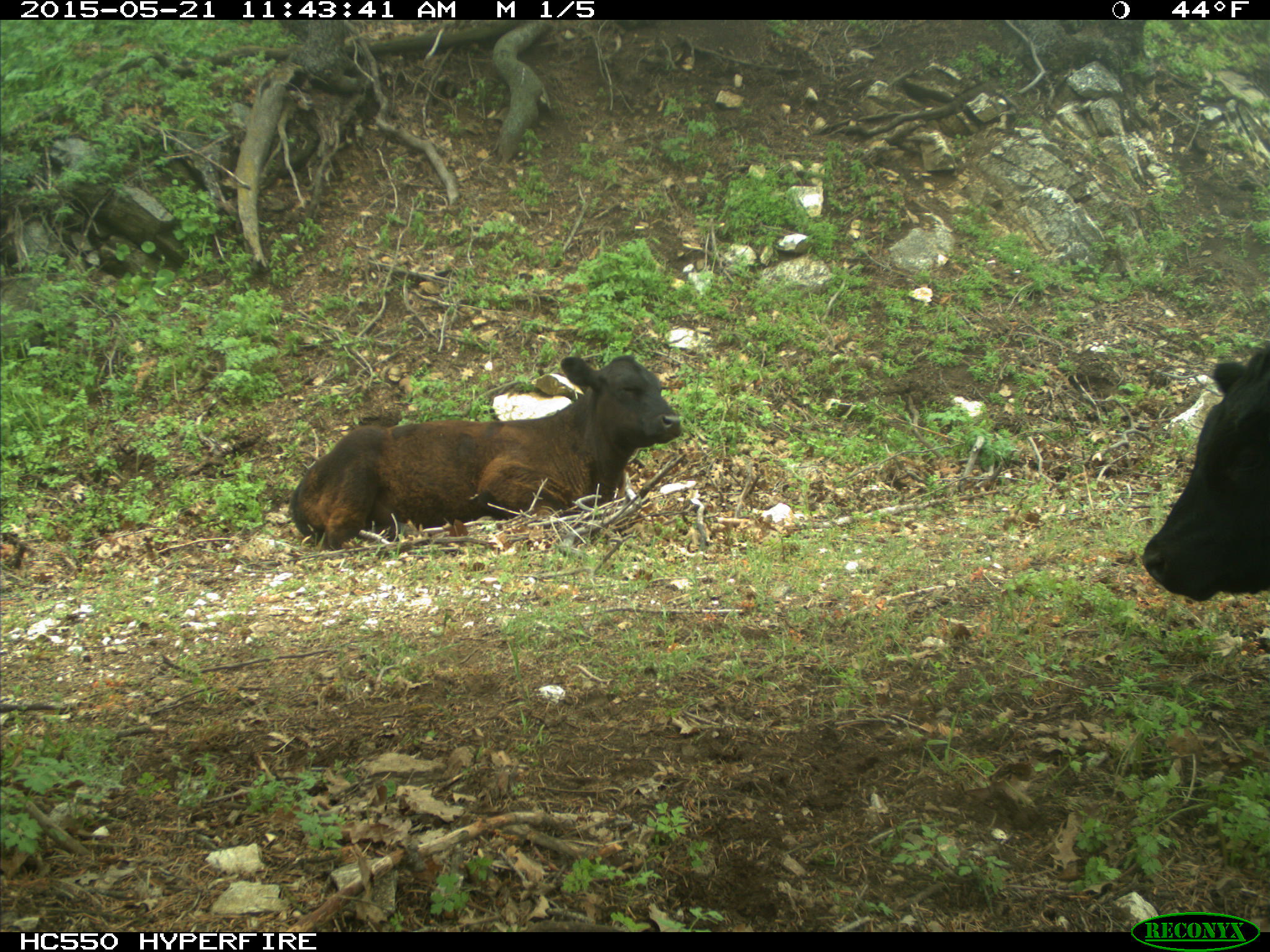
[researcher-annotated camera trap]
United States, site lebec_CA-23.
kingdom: Animalia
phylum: Chordata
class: Mammalia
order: Artiodactyla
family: Bovidae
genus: Bos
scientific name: Bos taurus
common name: domestic cow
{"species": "Bos taurus (domestic cow)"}